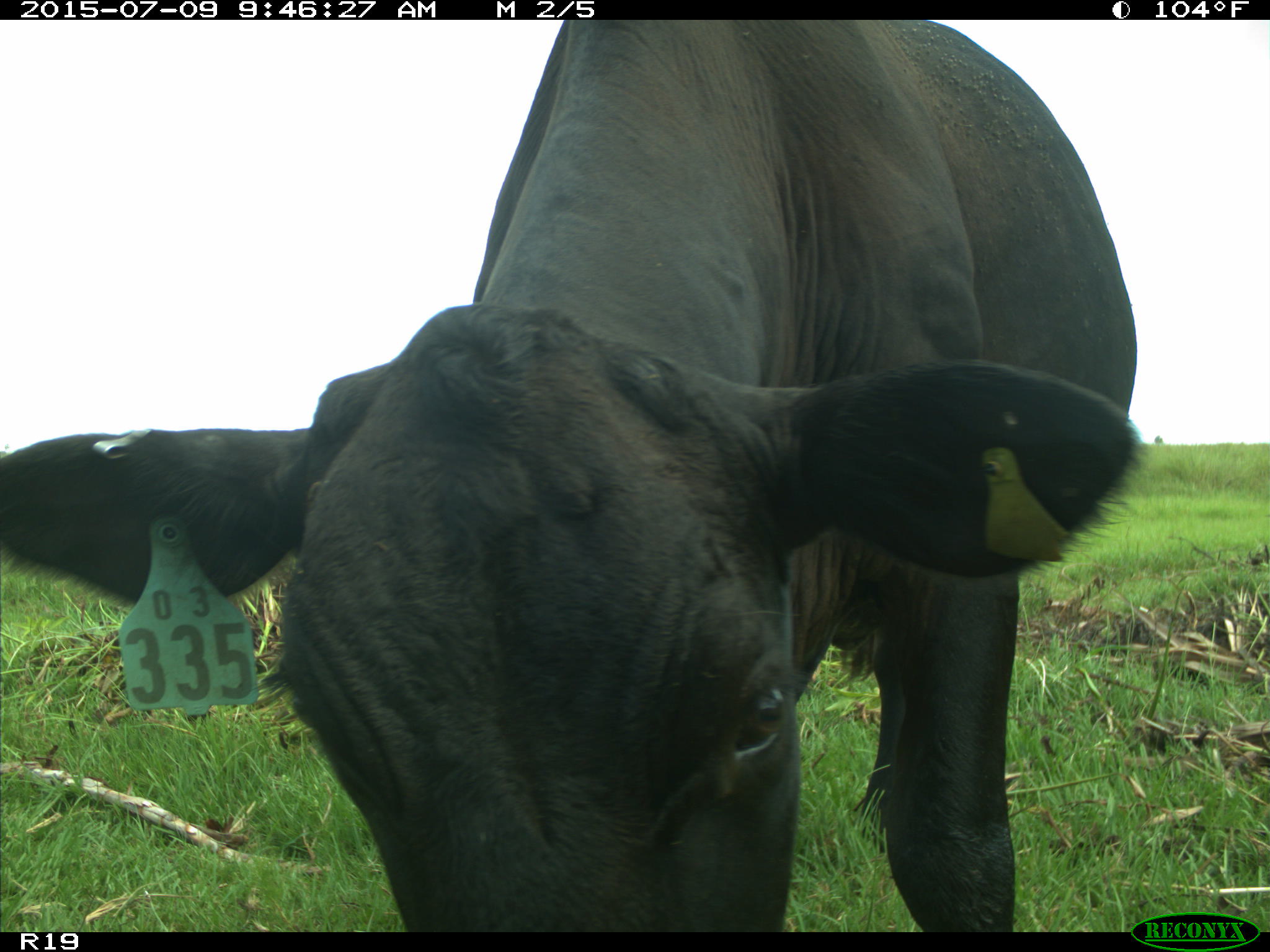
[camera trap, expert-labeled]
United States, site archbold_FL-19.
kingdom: Animalia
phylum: Chordata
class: Mammalia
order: Artiodactyla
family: Bovidae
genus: Bos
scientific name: Bos taurus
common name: domestic cow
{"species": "Bos taurus (domestic cow)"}